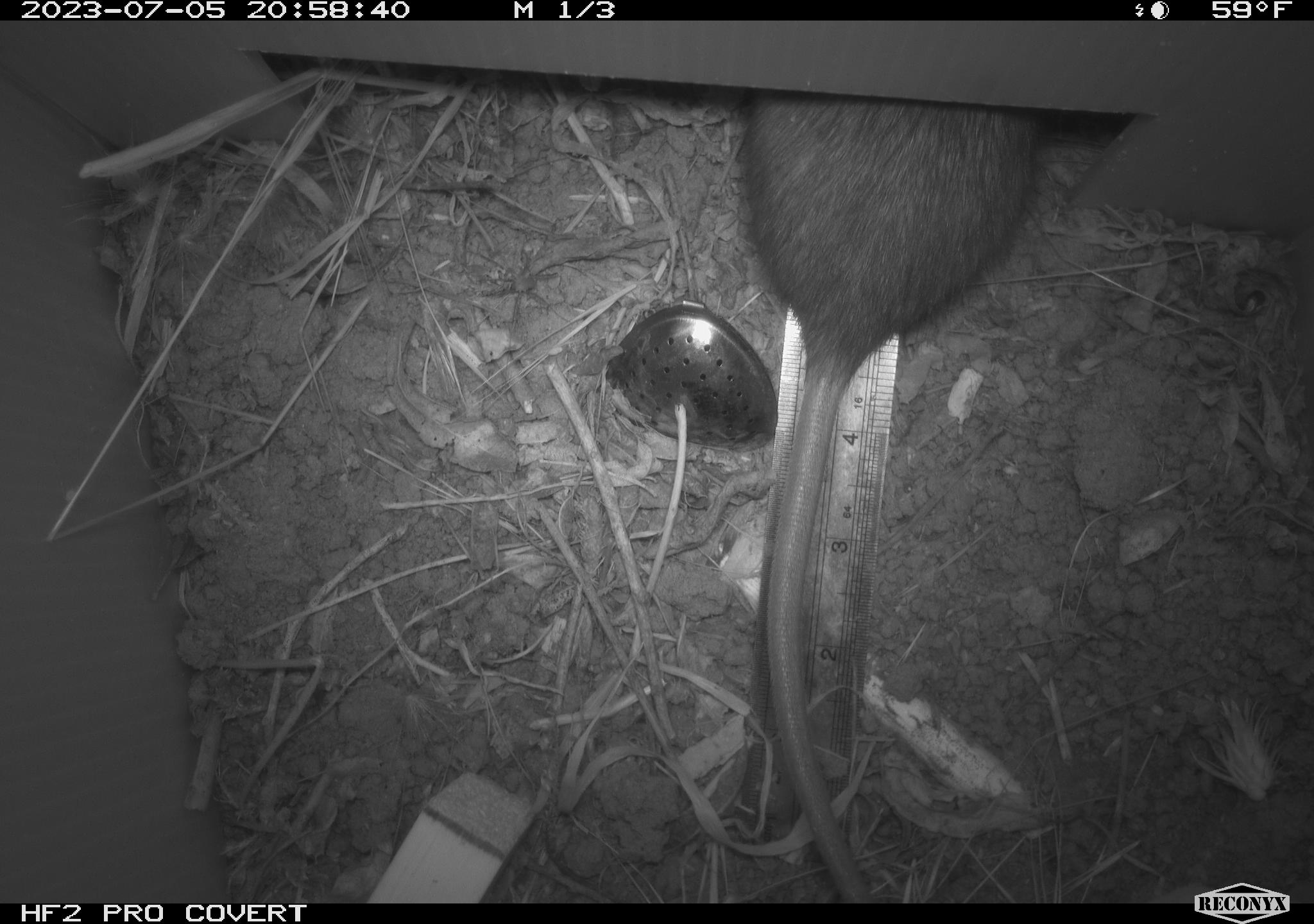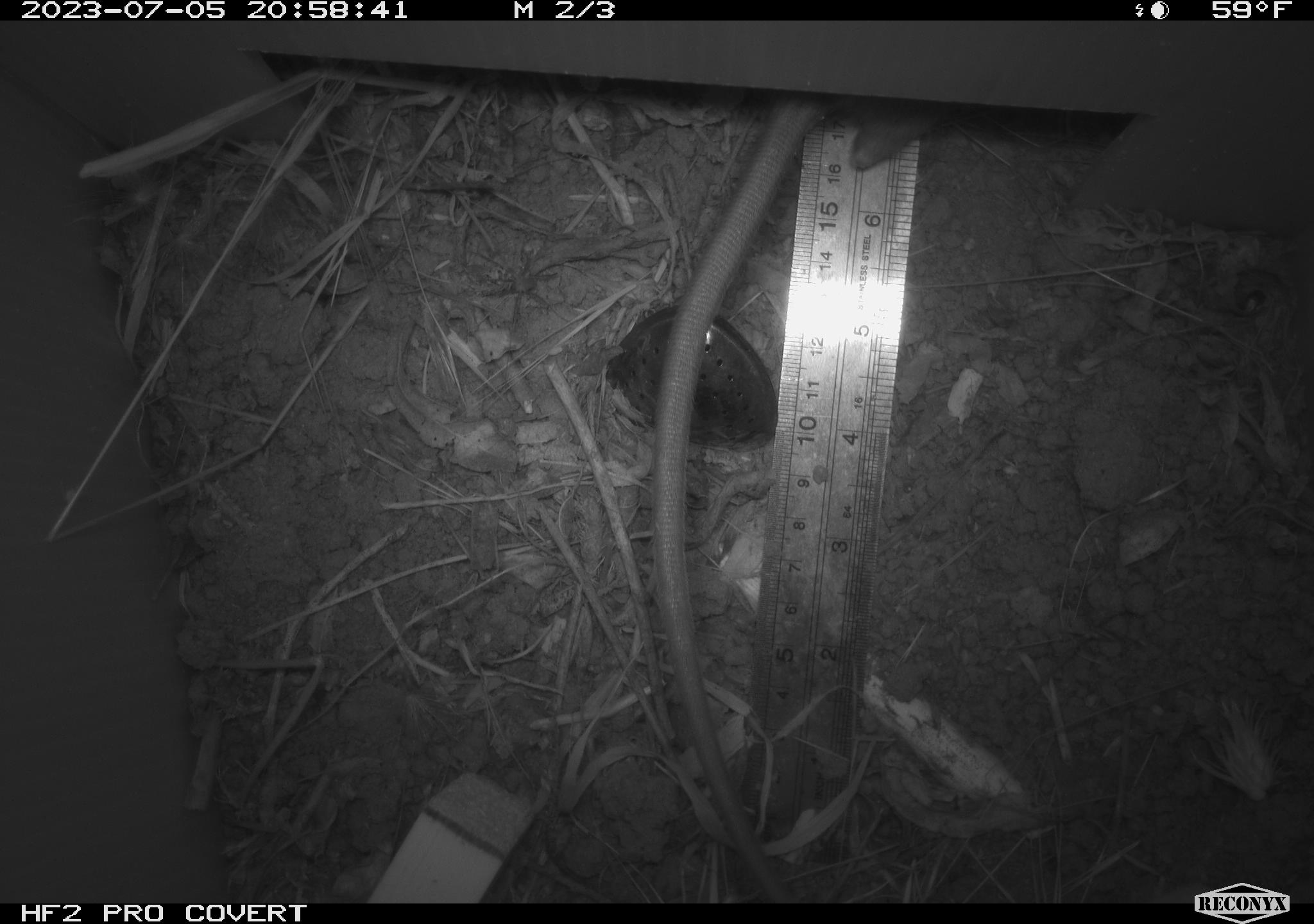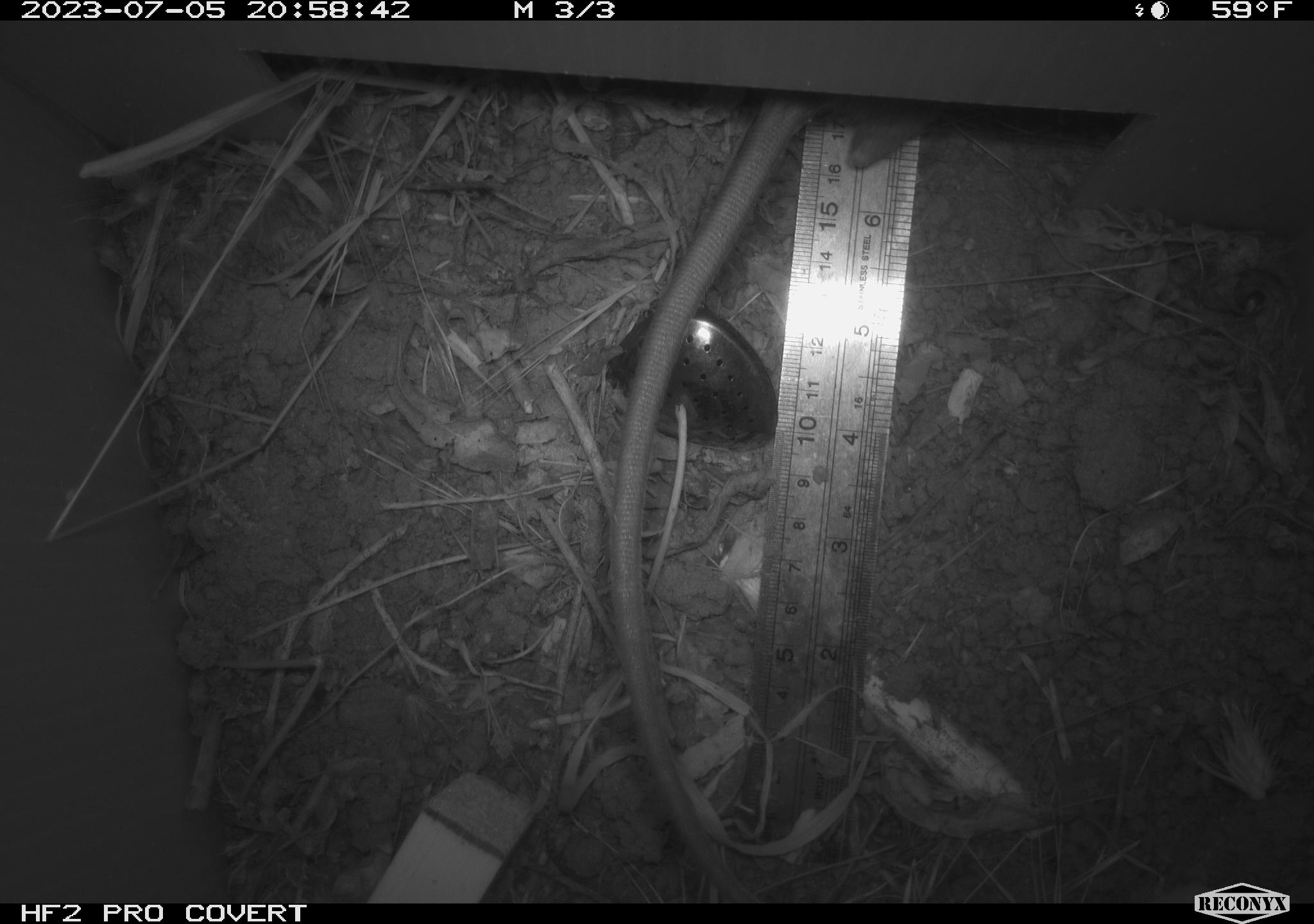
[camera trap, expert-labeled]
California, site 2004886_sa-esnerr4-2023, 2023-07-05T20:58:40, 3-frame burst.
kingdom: Animalia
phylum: Chordata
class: Mammalia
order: Rodentia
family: Muridae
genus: Rattus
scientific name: Rattus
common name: rat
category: rattus species